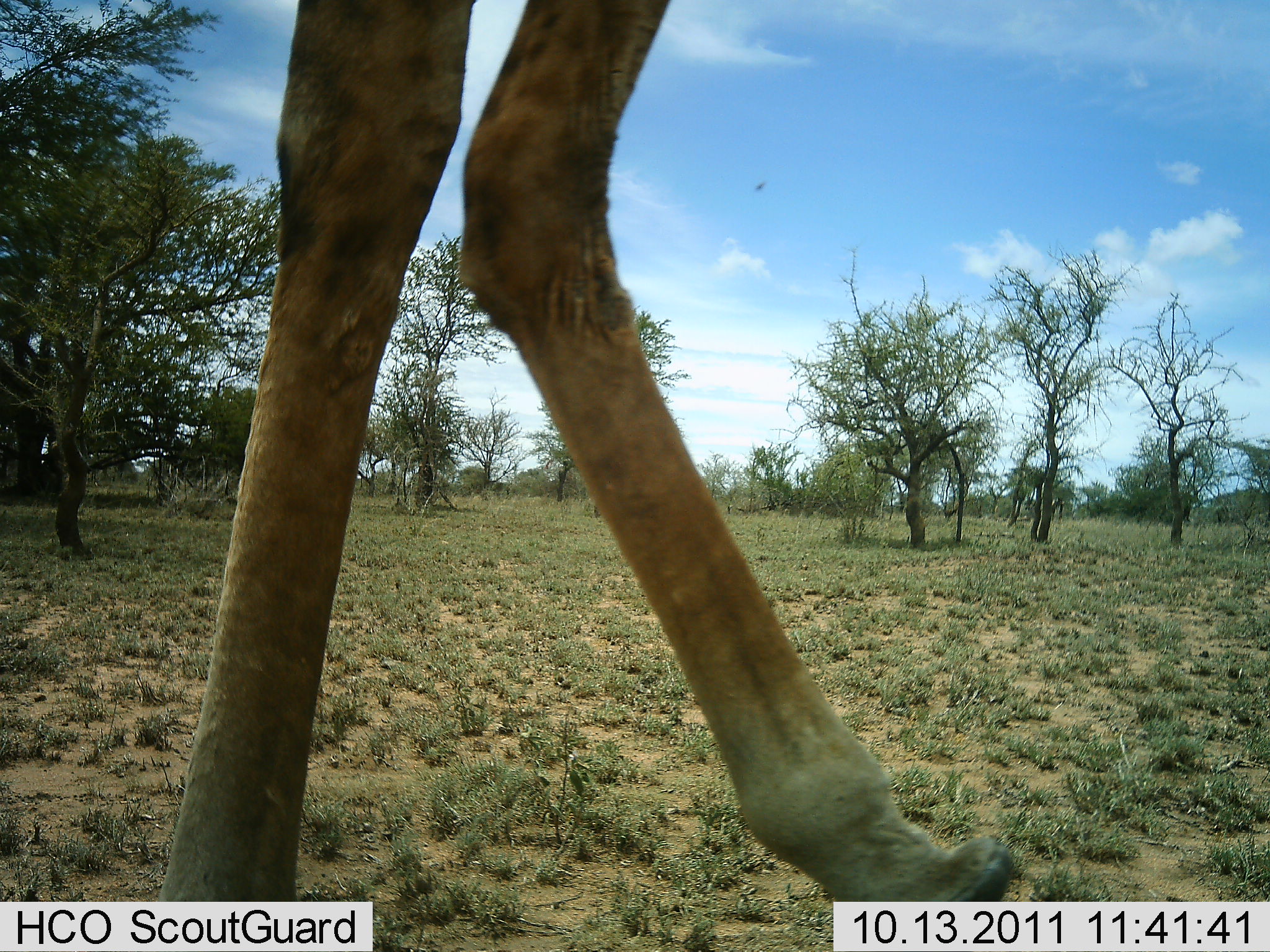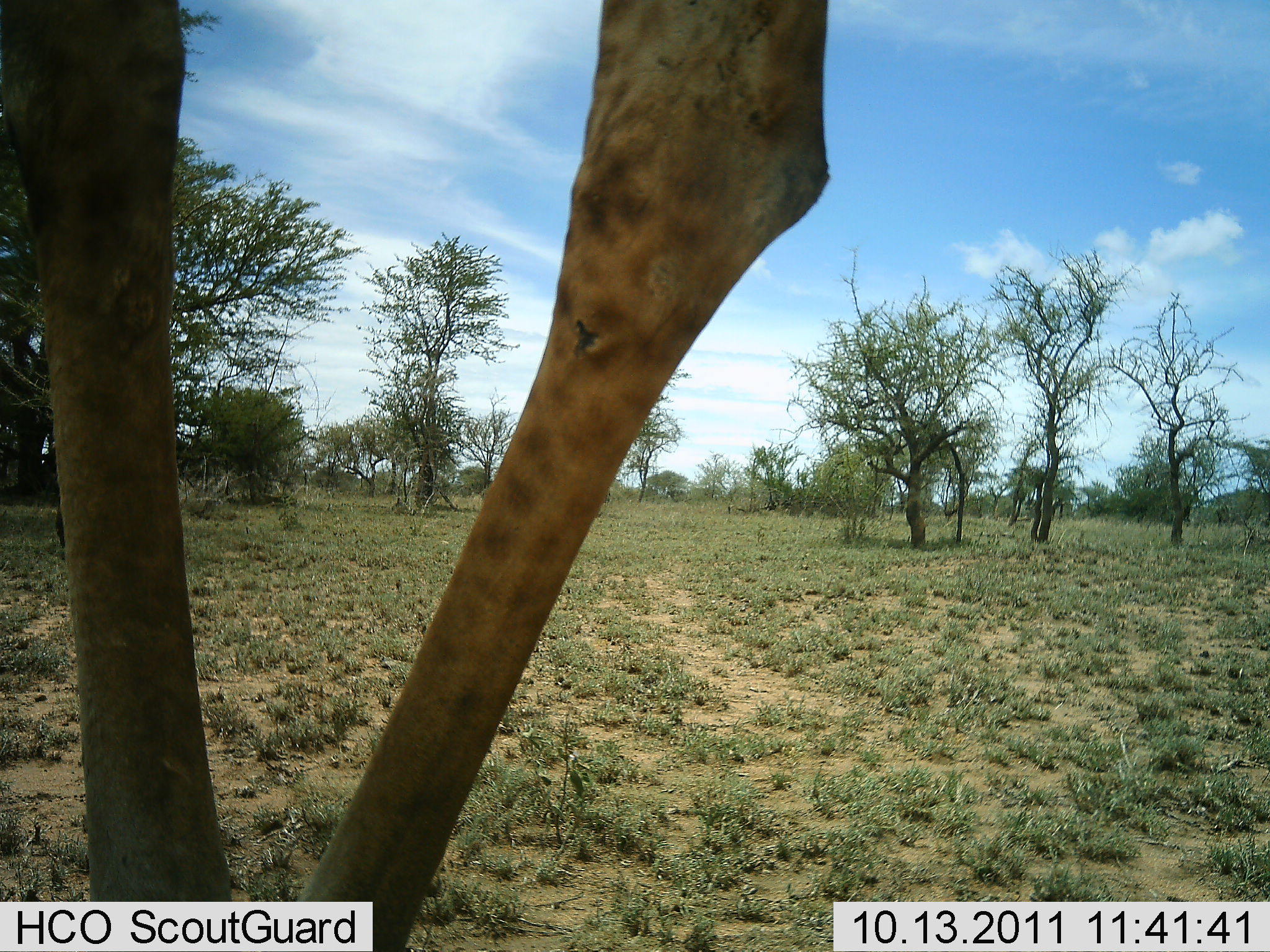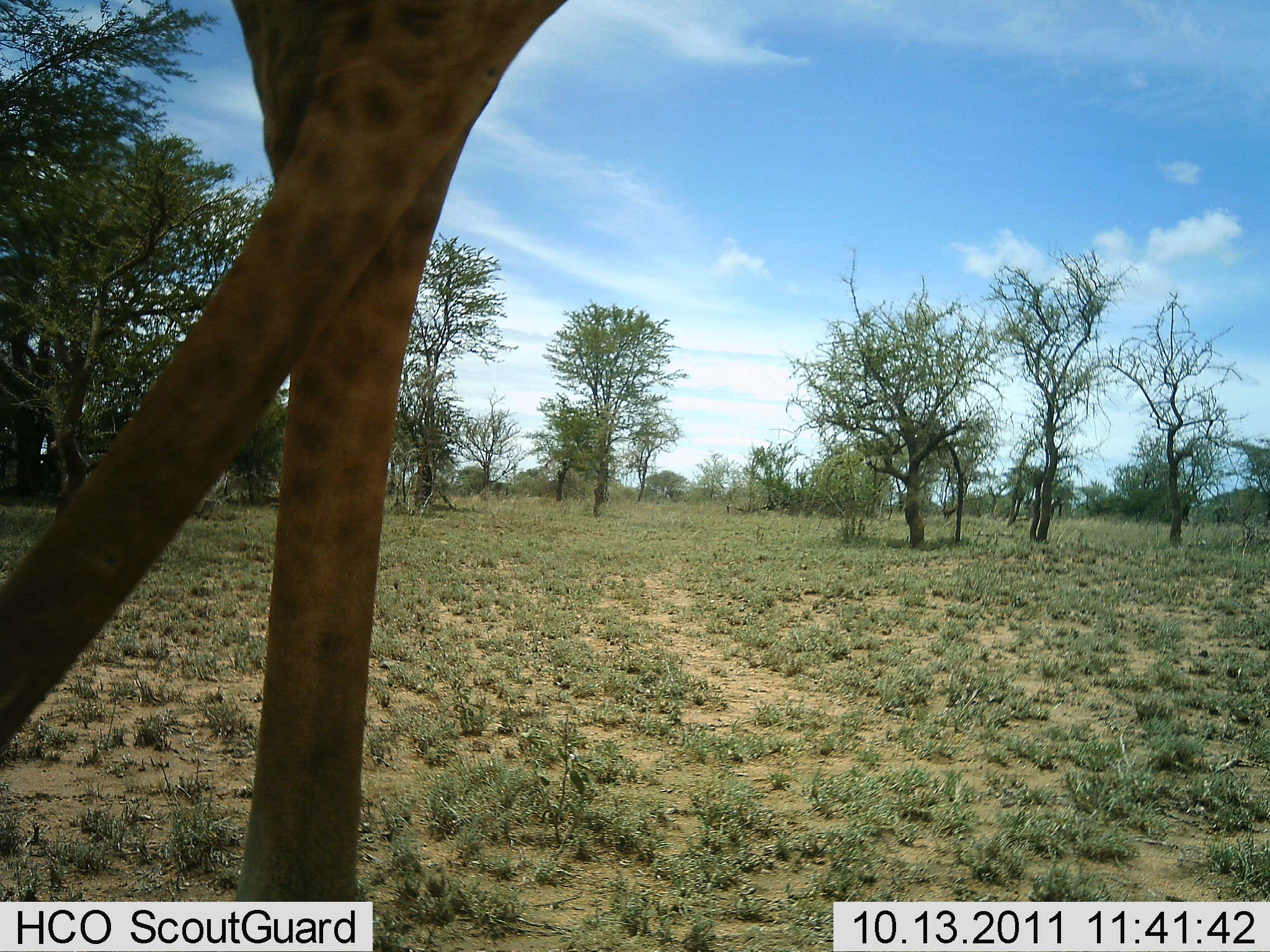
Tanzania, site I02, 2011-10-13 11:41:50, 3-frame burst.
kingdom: Animalia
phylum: Chordata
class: Mammalia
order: Artiodactyla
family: Giraffidae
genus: Giraffa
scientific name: Giraffa camelopardalis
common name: giraffe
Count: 1.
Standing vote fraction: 35%.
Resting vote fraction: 0%.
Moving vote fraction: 65%.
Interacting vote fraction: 0%.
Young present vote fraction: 0%.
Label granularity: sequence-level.